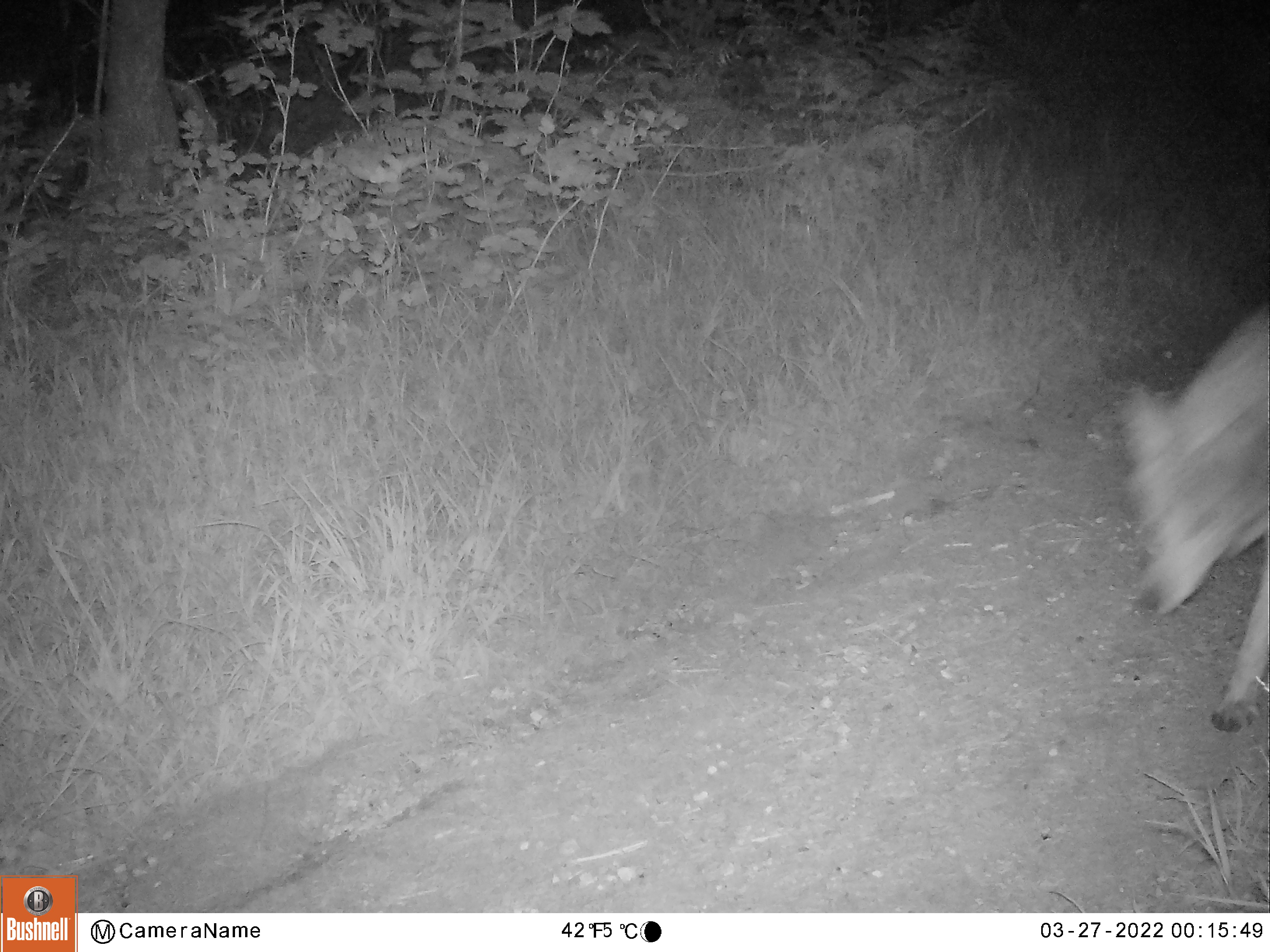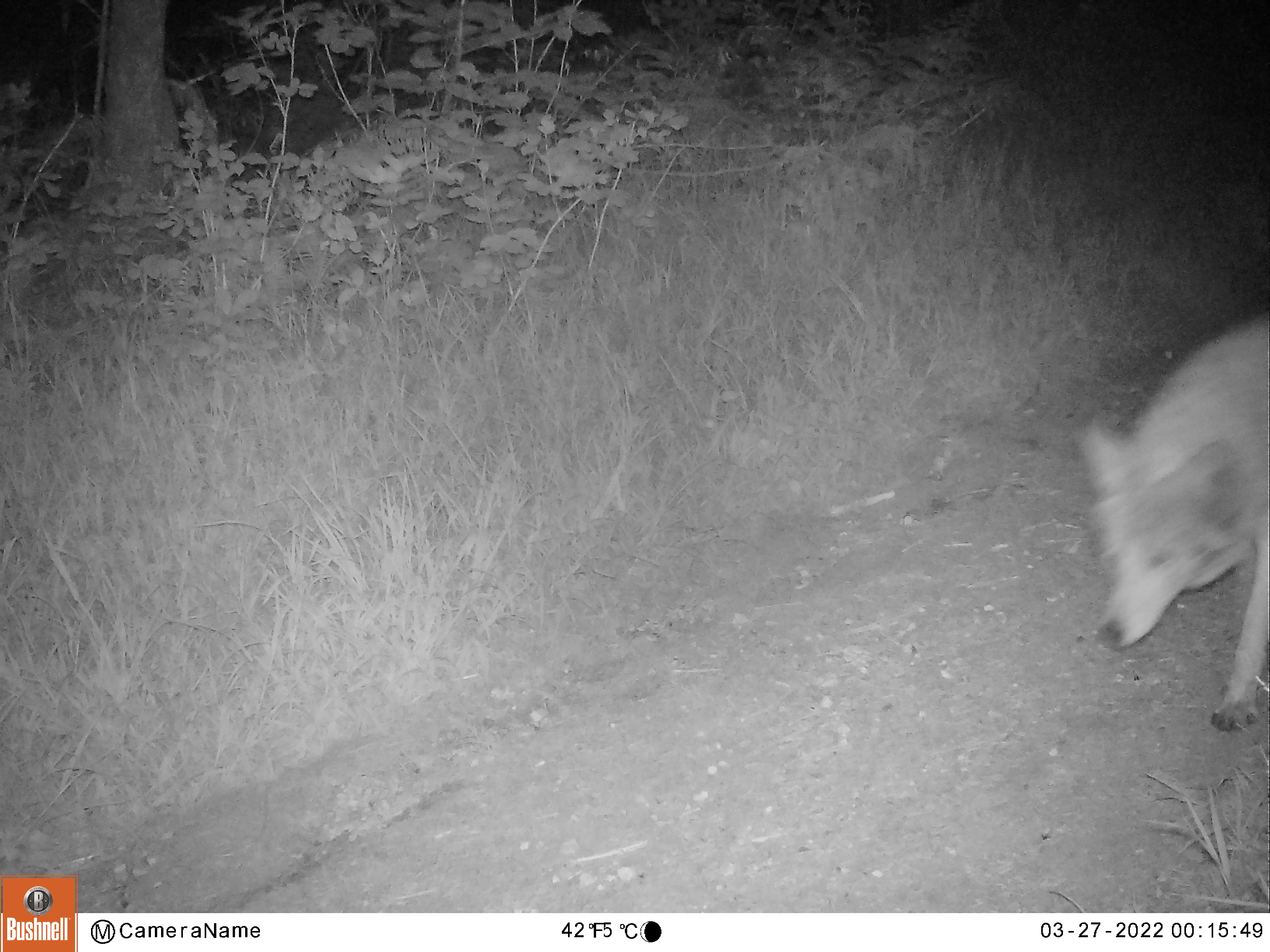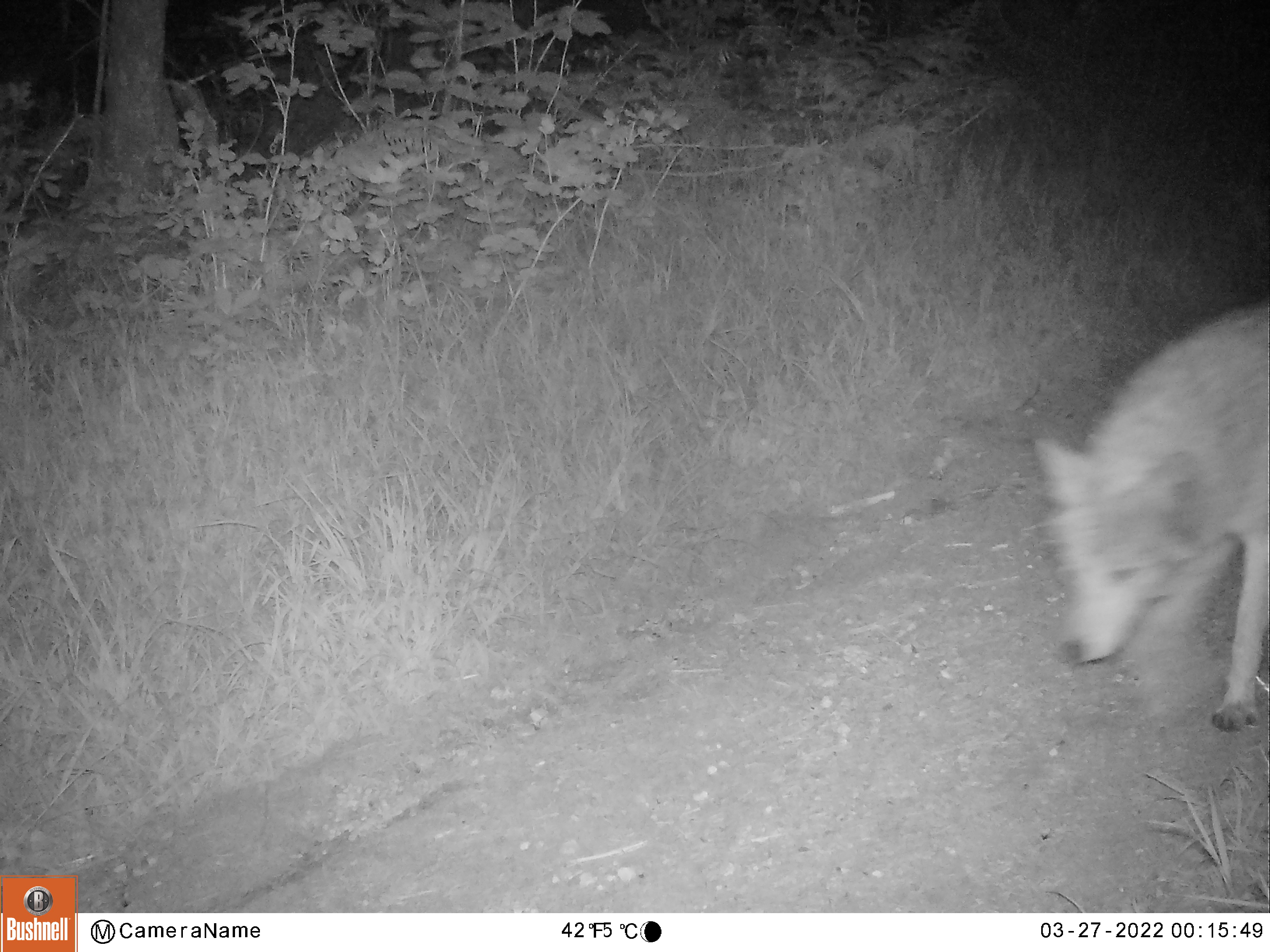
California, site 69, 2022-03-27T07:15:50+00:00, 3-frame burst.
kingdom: Animalia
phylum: Chordata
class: Mammalia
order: Carnivora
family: Canidae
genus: Canis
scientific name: Canis latrans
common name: coyote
Coyote (Canis latrans).